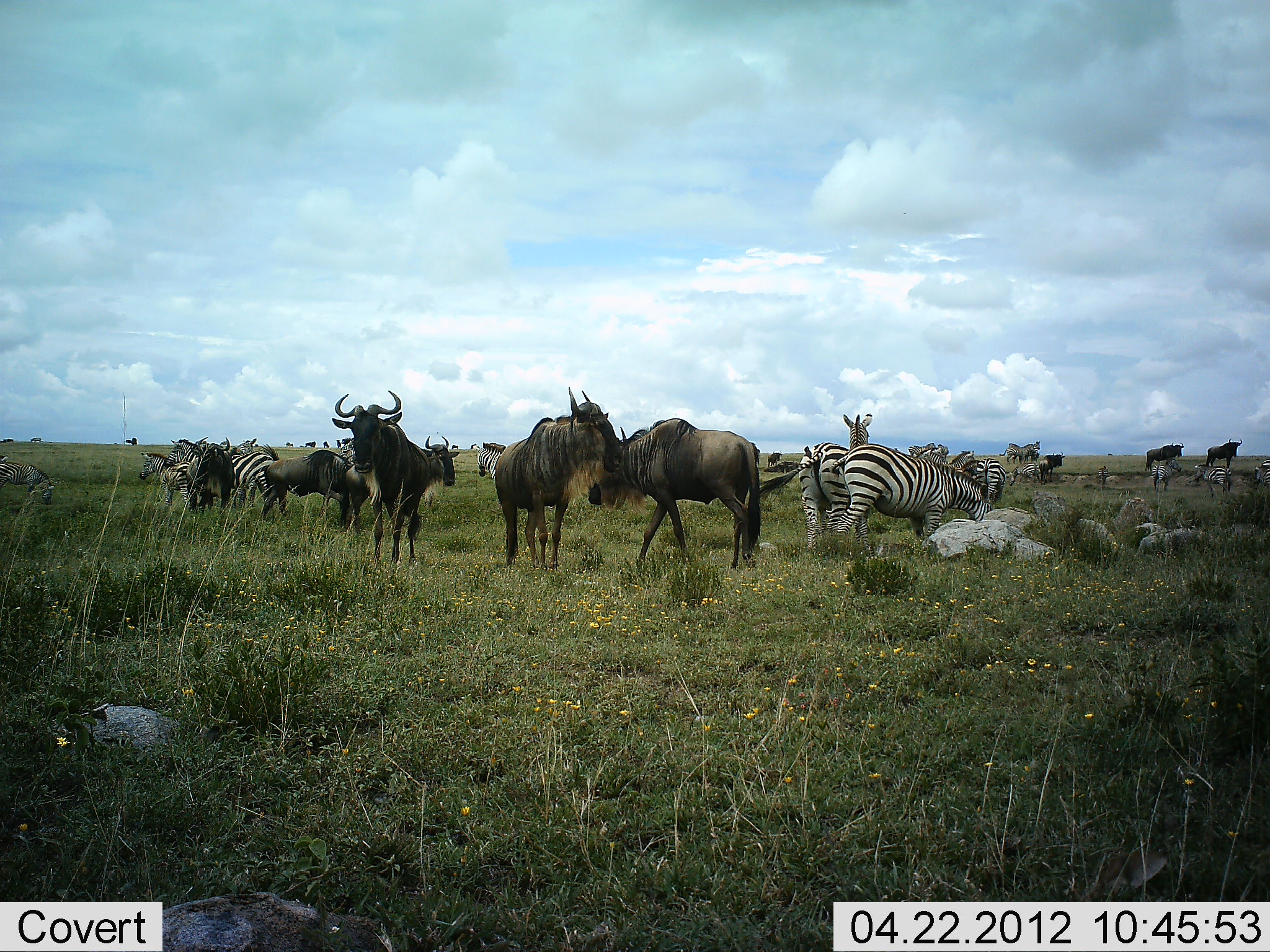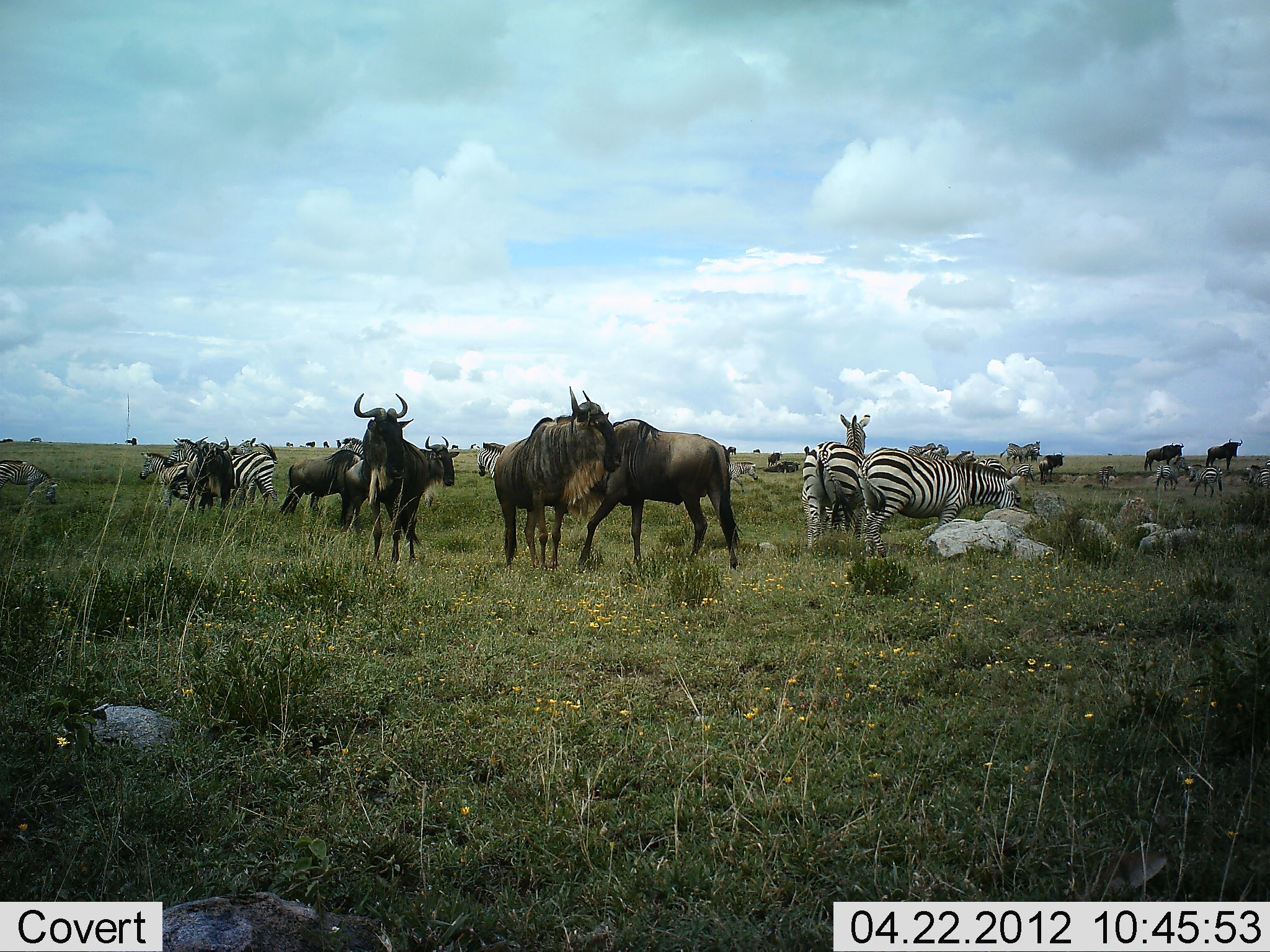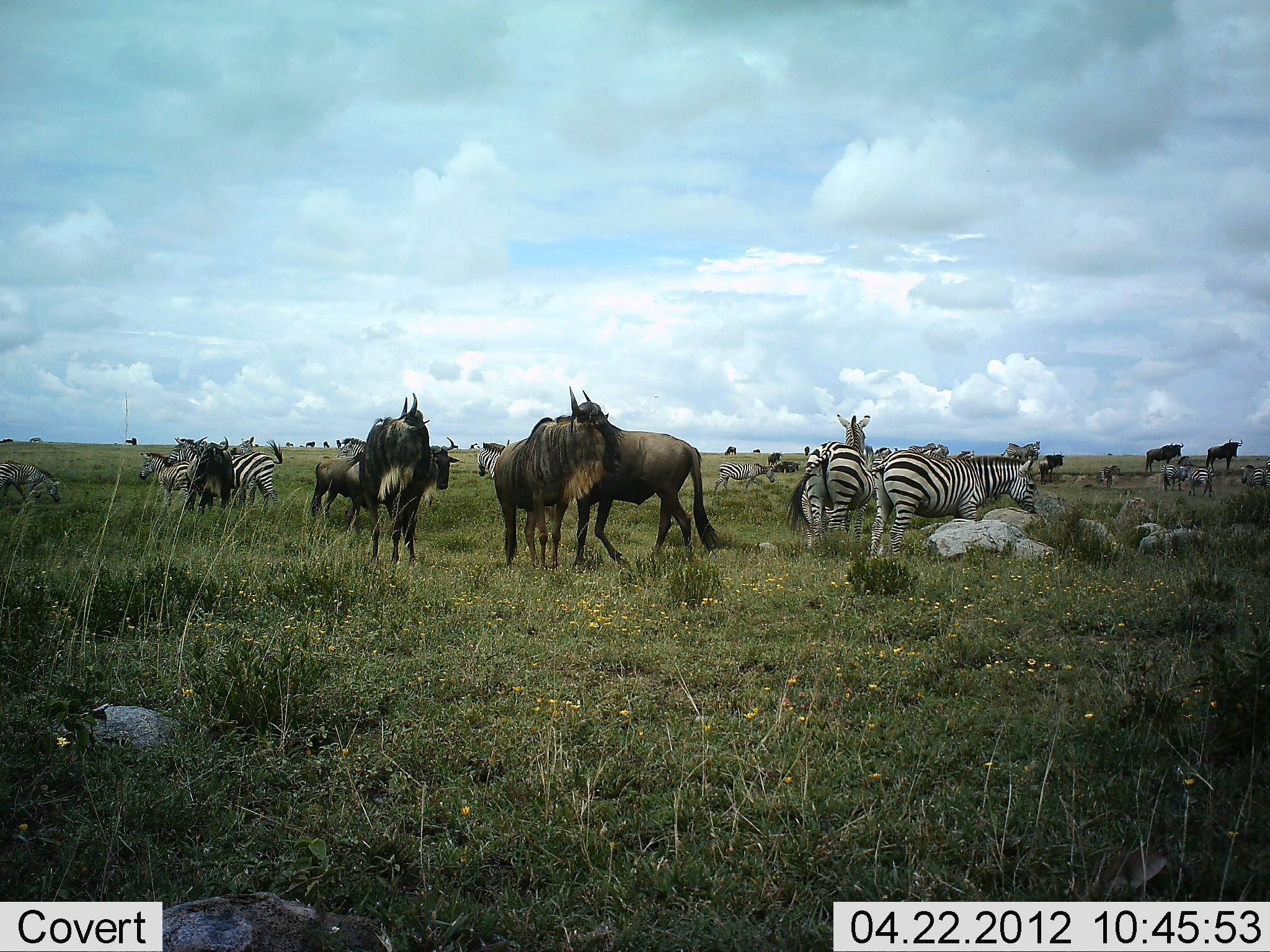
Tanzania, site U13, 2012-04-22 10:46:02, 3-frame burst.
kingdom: Animalia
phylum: Chordata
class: Mammalia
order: Artiodactyla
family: Bovidae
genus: Connochaetes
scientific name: Connochaetes taurinus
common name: blue wildebeest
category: wildebeest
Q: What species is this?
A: Wildebeest (blue wildebeest) (Connochaetes taurinus).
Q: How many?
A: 9.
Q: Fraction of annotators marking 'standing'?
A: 74%.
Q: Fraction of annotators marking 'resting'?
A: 5%.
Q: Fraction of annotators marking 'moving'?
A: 63%.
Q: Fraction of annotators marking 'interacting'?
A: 21%.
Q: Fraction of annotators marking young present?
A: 0%.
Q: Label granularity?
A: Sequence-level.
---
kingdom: Animalia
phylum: Chordata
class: Mammalia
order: Perissodactyla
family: Equidae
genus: Equus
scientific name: Equus quagga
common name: plains zebra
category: zebra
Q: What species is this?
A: Zebra (plains zebra) (Equus quagga).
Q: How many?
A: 9.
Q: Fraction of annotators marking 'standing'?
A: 78%.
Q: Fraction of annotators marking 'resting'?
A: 11%.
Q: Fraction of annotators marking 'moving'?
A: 44%.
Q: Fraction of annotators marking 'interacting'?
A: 6%.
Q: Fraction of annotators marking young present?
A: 0%.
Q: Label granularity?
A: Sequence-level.